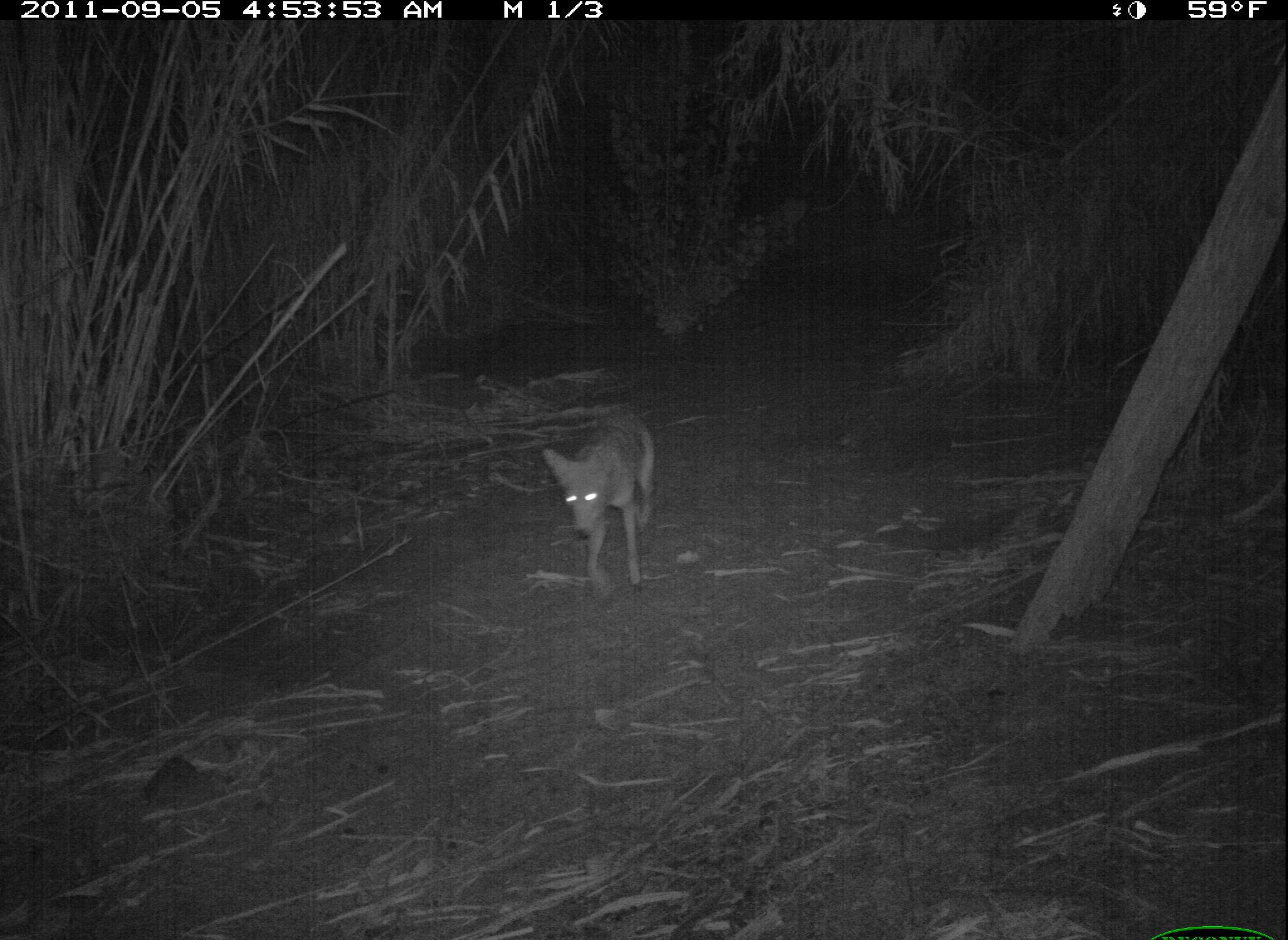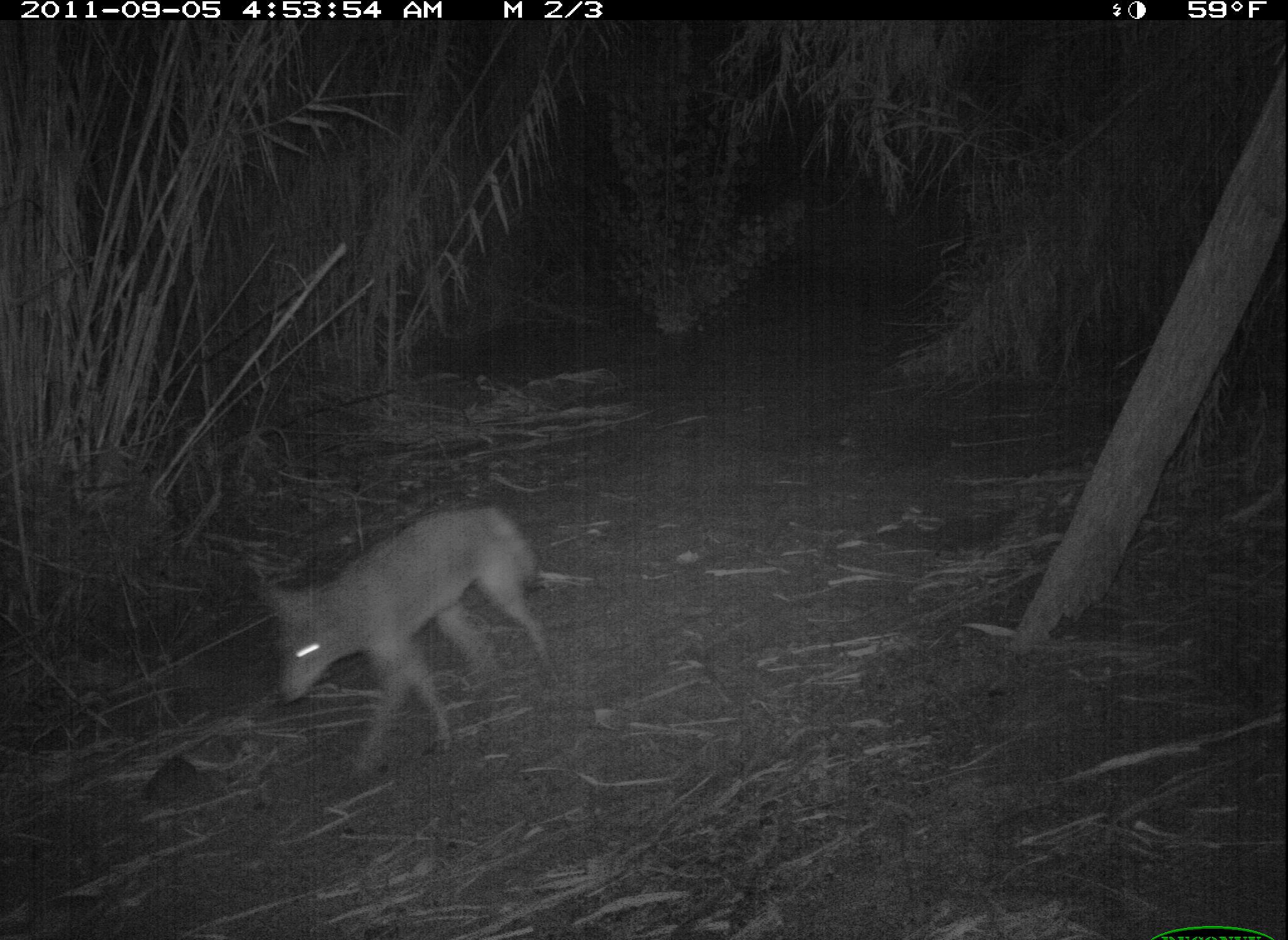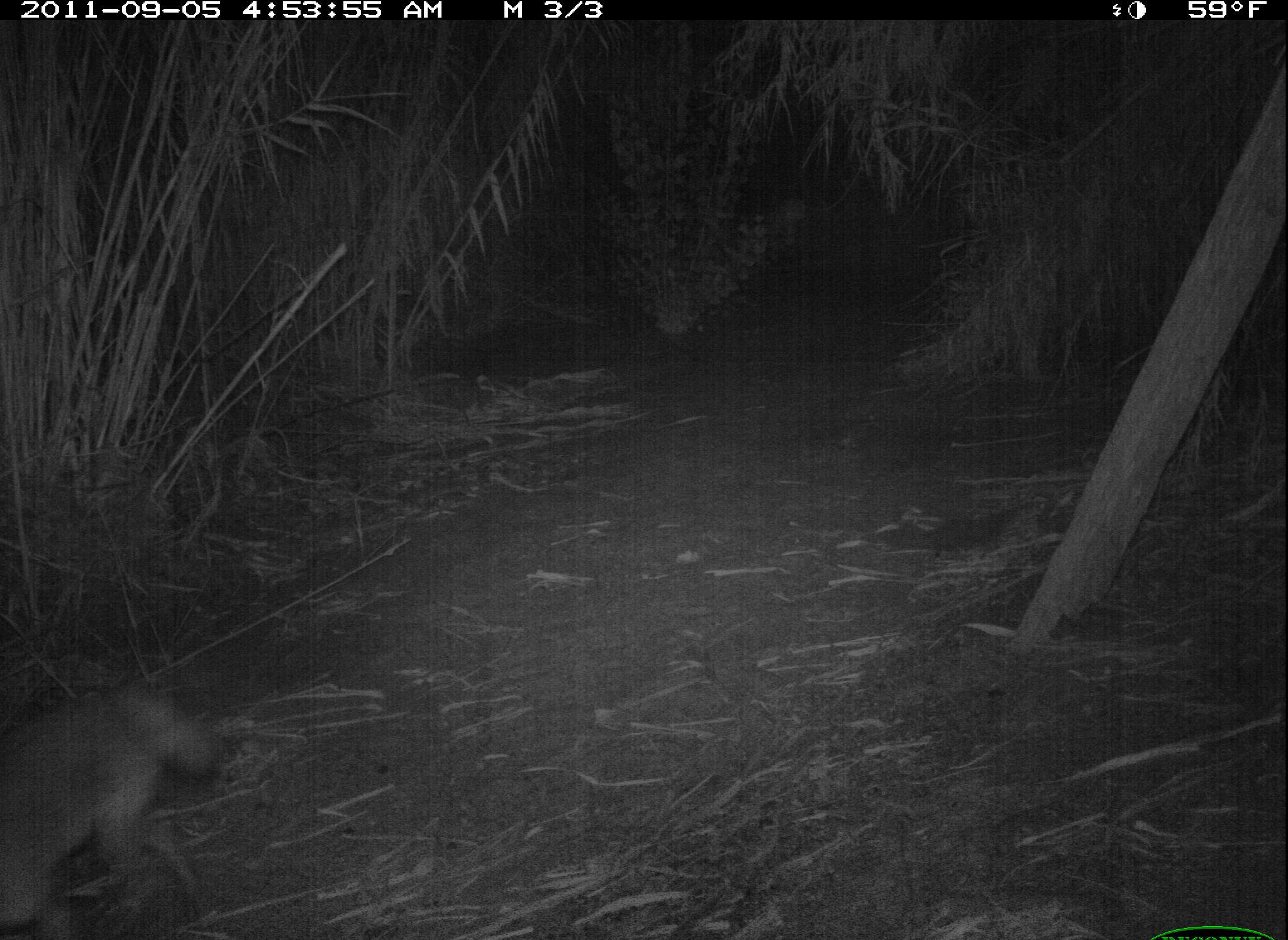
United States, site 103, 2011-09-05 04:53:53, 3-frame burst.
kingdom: Animalia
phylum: Chordata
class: Mammalia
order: Carnivora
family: Canidae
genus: Canis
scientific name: Canis latrans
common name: coyote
Coyote (Canis latrans).